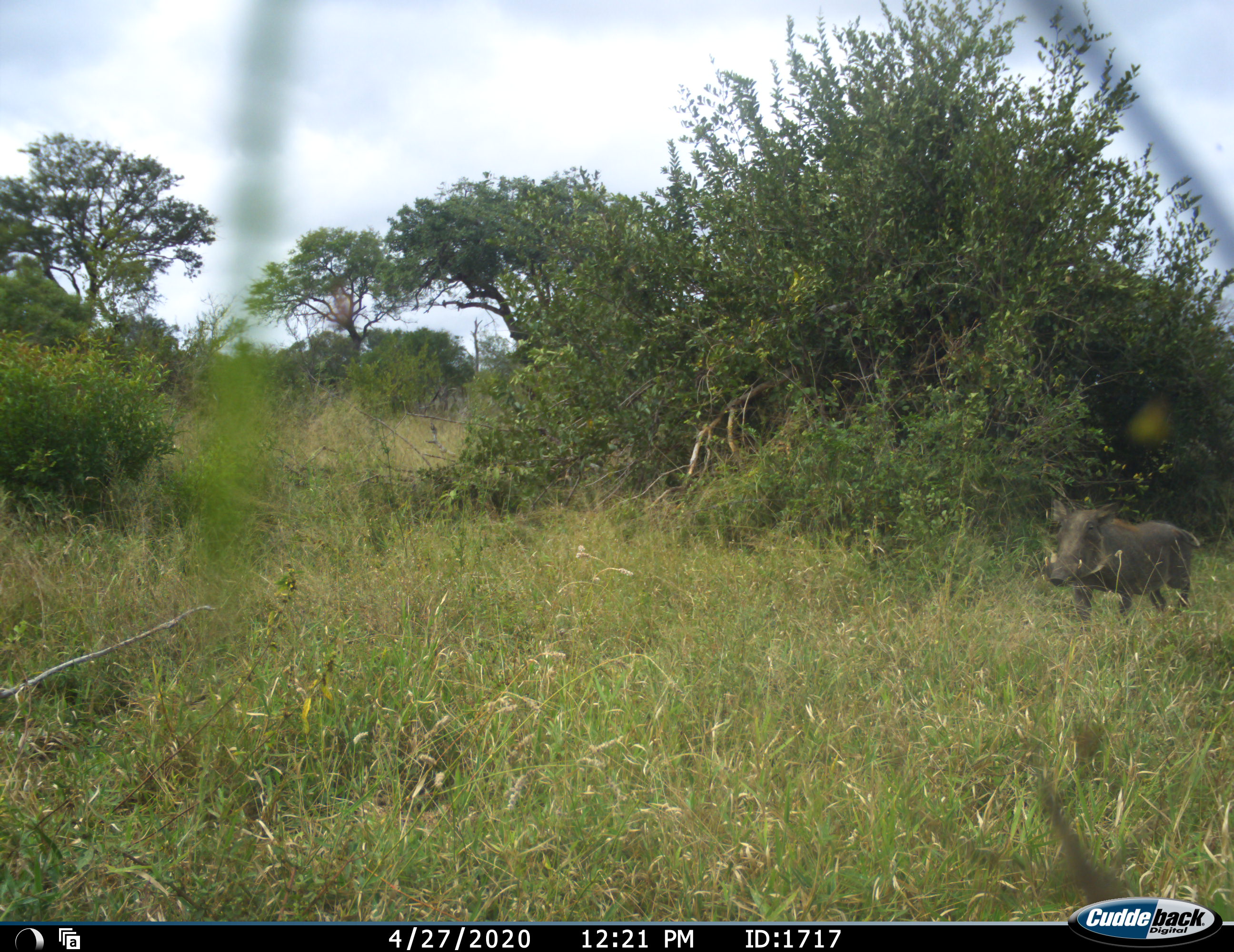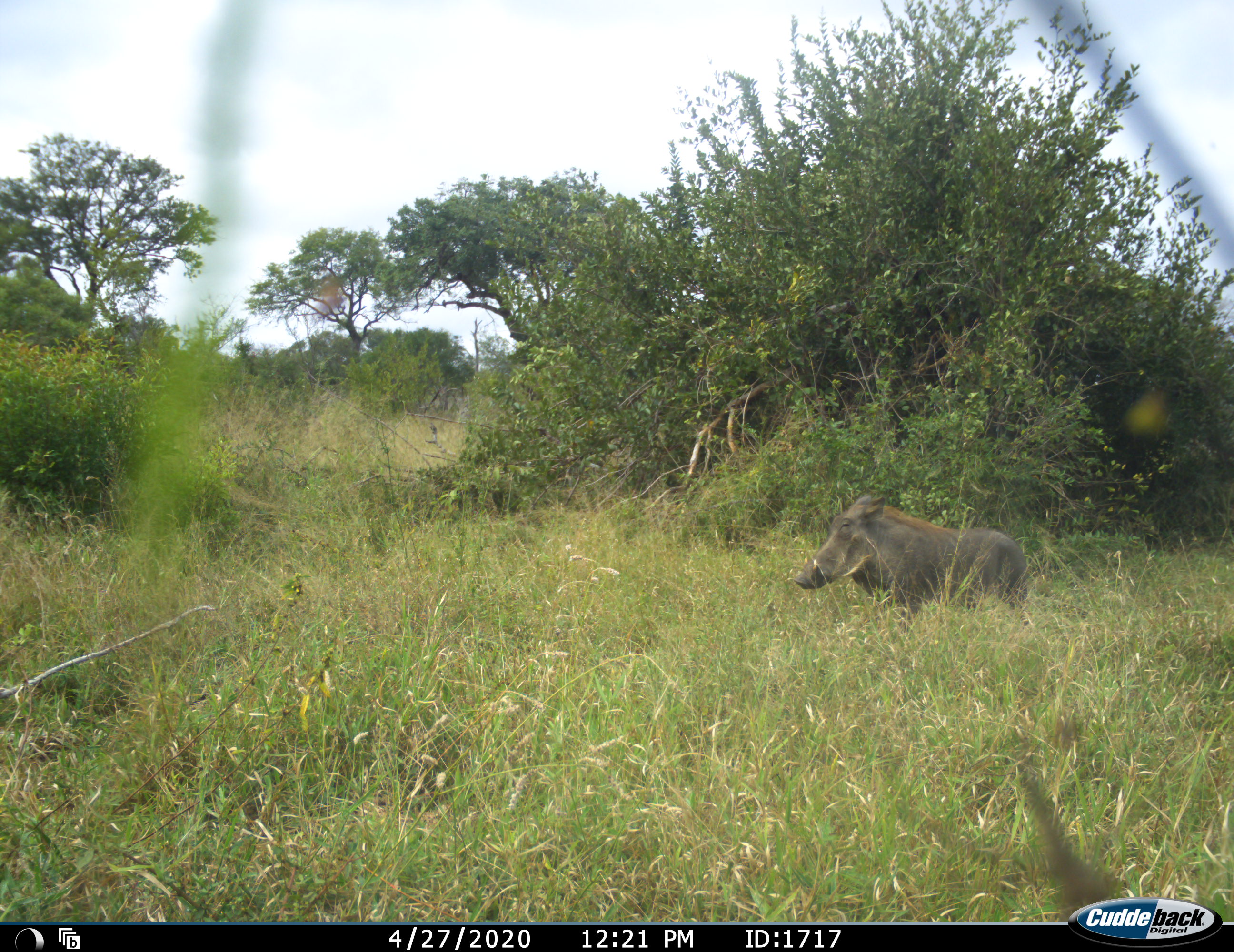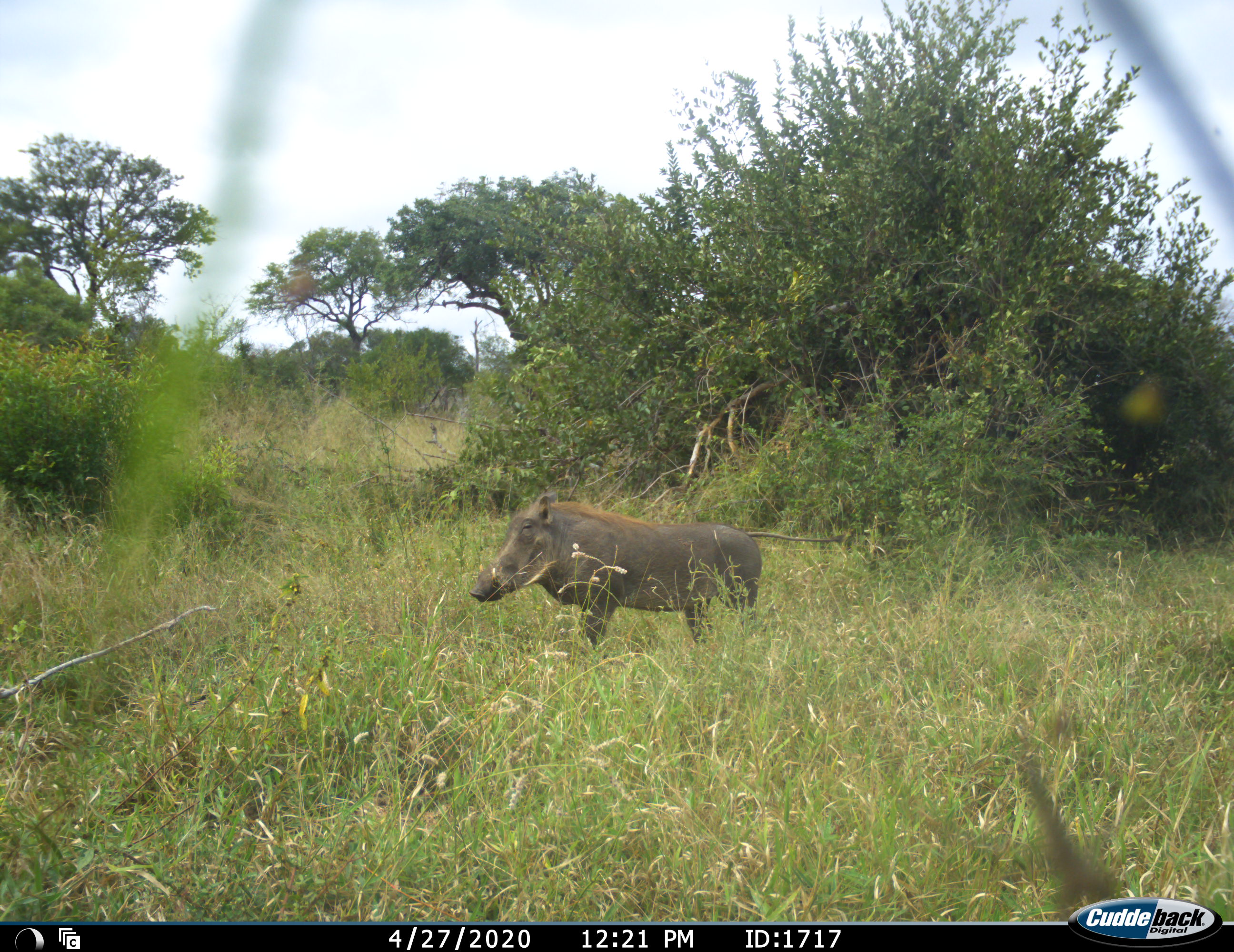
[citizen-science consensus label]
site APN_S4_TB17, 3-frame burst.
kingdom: Animalia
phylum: Chordata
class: Mammalia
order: Artiodactyla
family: Suidae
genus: Phacochoerus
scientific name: Phacochoerus africanus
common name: warthog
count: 1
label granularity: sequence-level